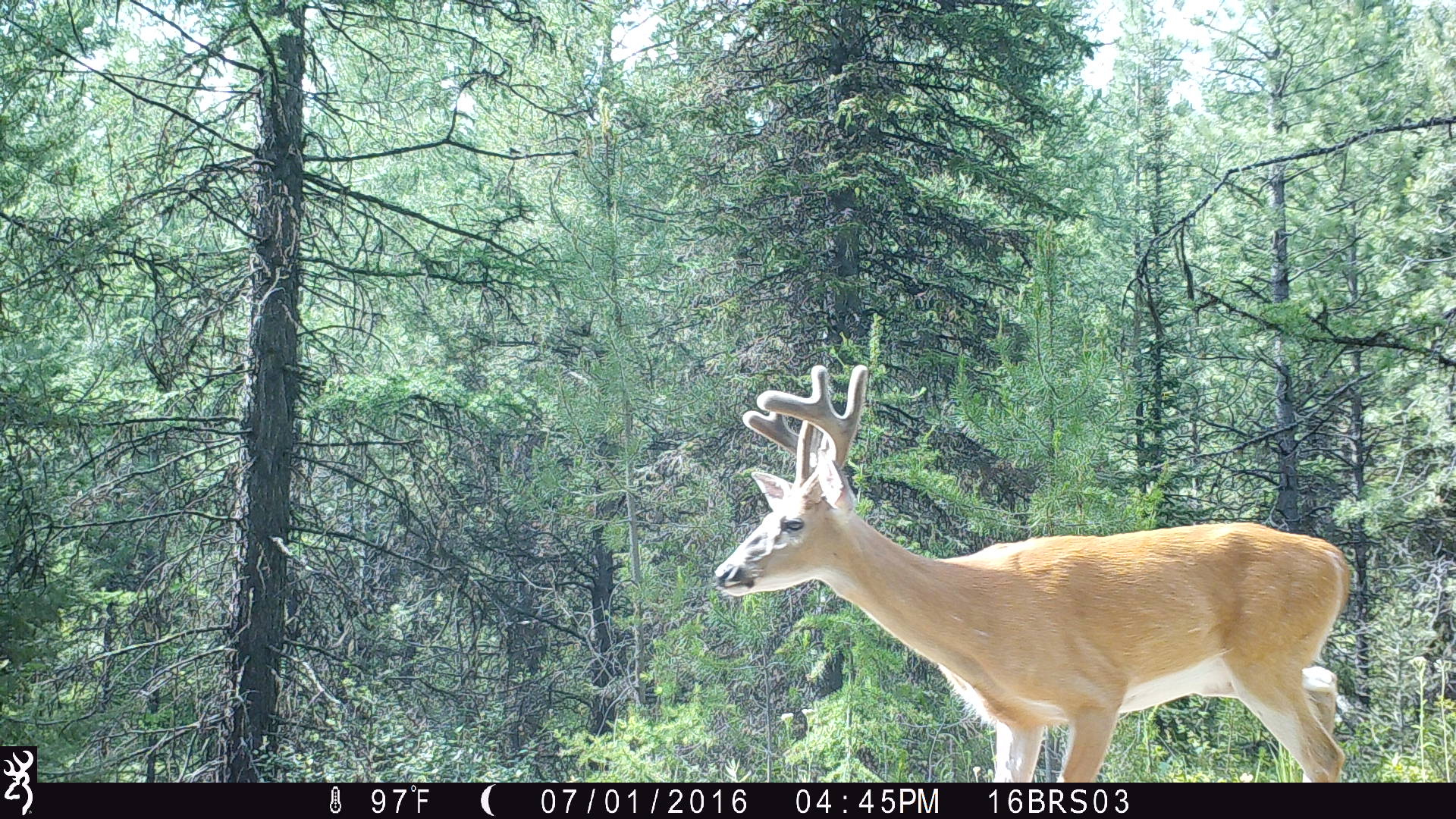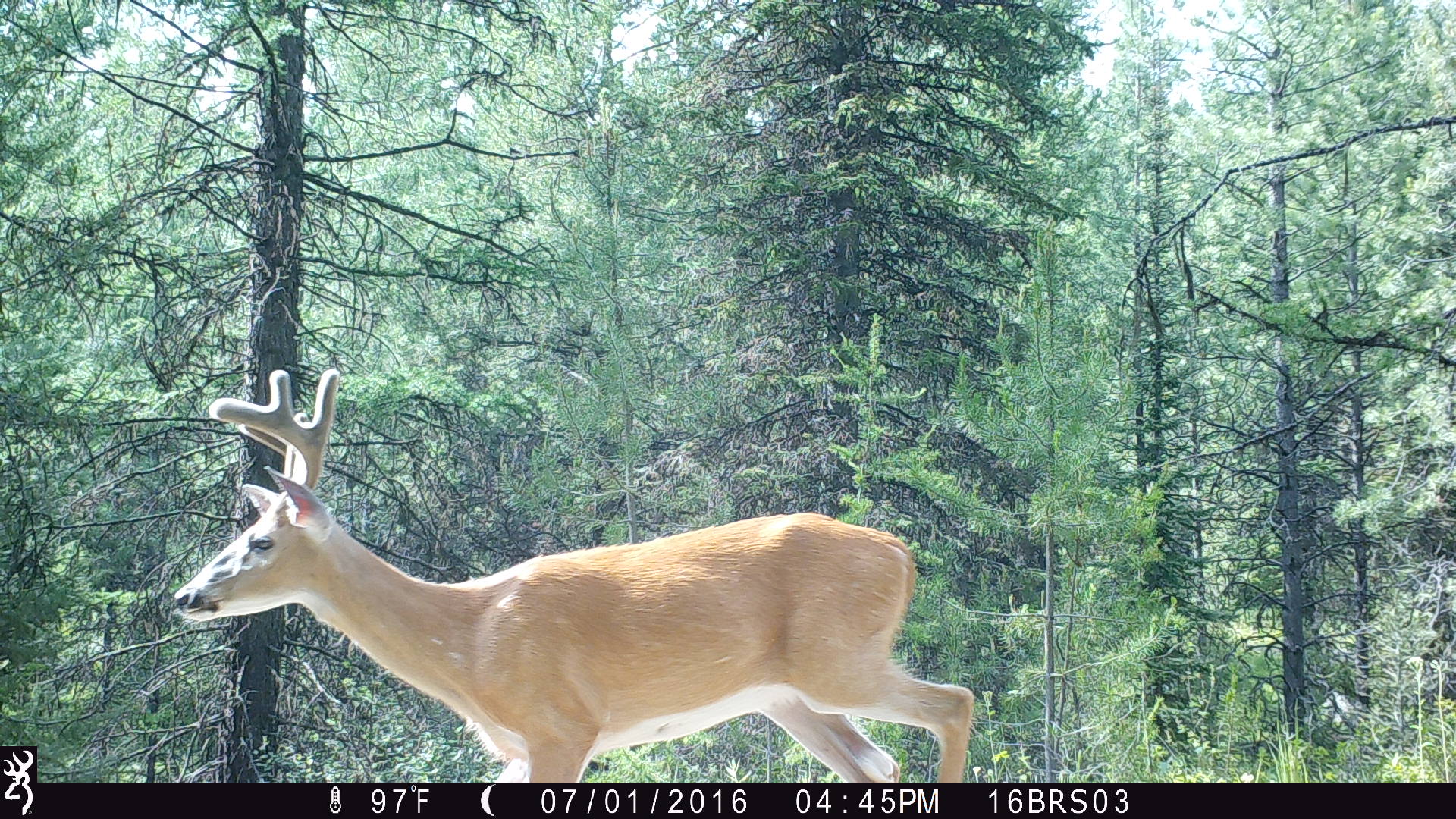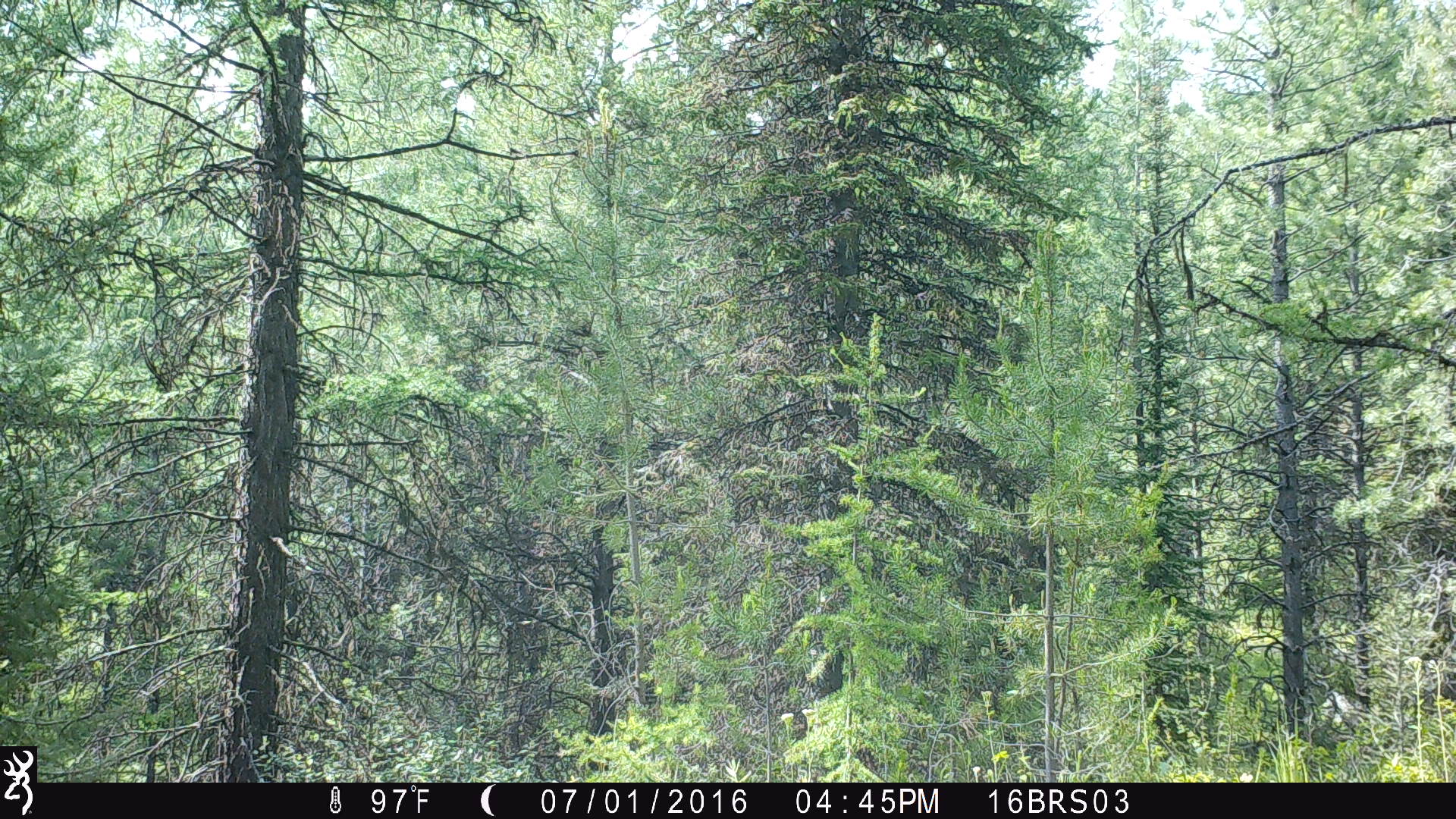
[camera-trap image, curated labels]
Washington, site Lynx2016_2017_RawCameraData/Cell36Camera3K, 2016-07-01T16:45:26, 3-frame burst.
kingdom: Animalia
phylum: Chordata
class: Mammalia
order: Artiodactyla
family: Cervidae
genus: Odocoileus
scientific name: Odocoileus virginianus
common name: white-tailed deer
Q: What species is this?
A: Odocoileus virginianus (white-tailed deer).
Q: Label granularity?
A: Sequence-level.